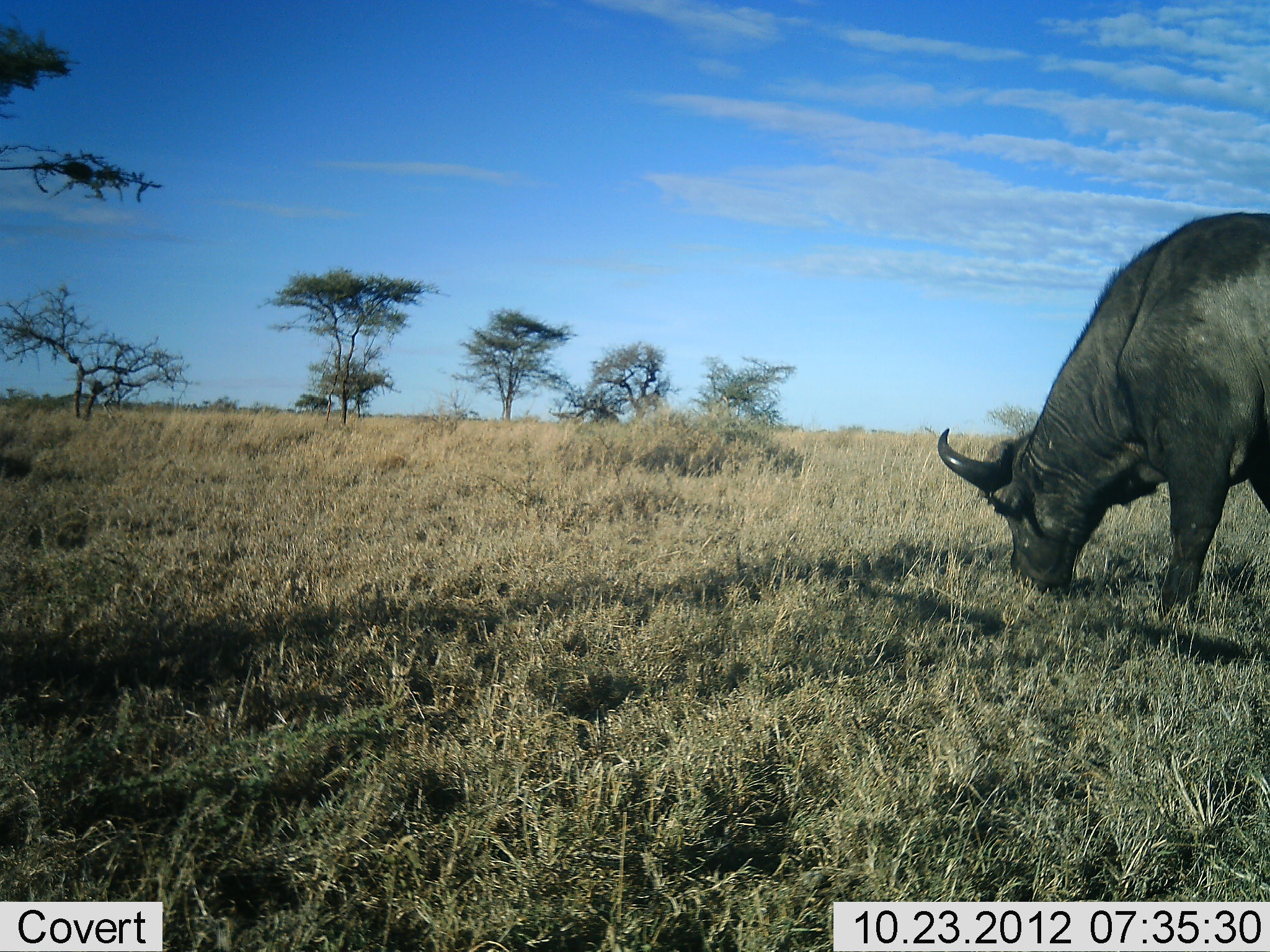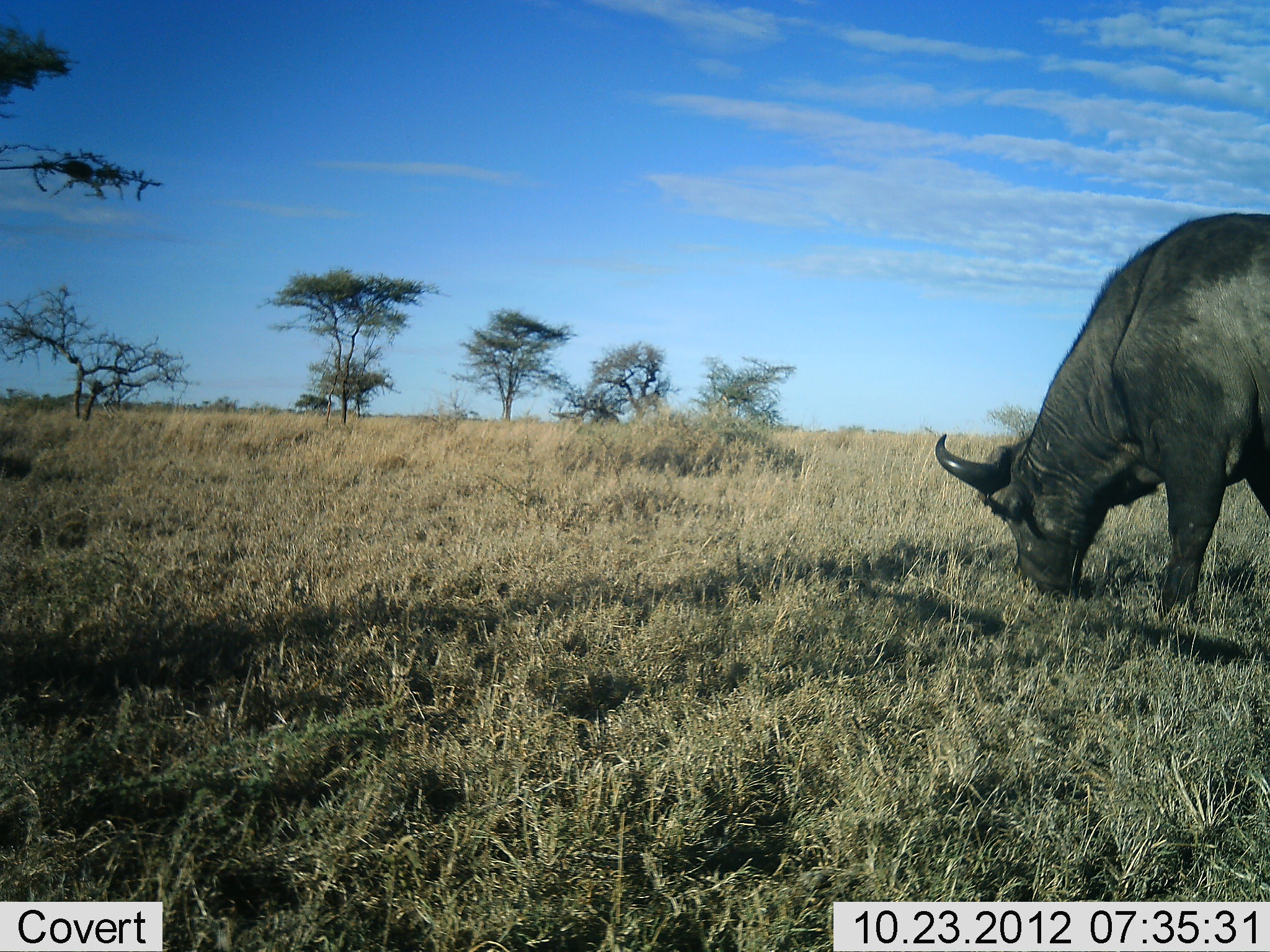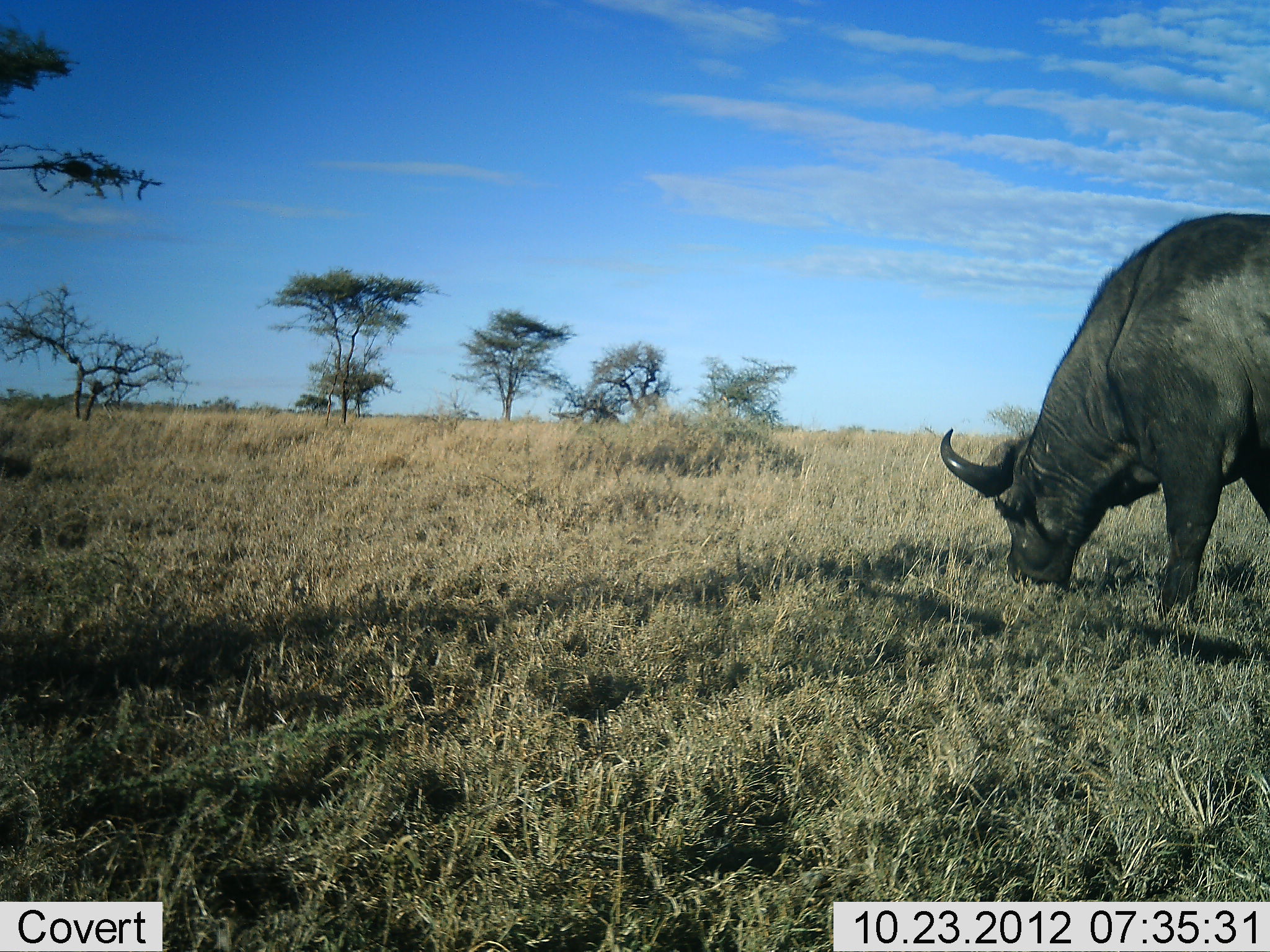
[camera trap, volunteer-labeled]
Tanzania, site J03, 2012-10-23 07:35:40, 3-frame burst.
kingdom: Animalia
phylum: Chordata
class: Mammalia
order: Artiodactyla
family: Bovidae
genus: Syncerus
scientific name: Syncerus caffer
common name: cape buffalo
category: buffalo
Buffalo (cape buffalo) (Syncerus caffer), count 1. Behavior (volunteer vote fractions): standing 20%, resting 0%, moving 0%, interacting 0%. Young present (vote fraction): 0%. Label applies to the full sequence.